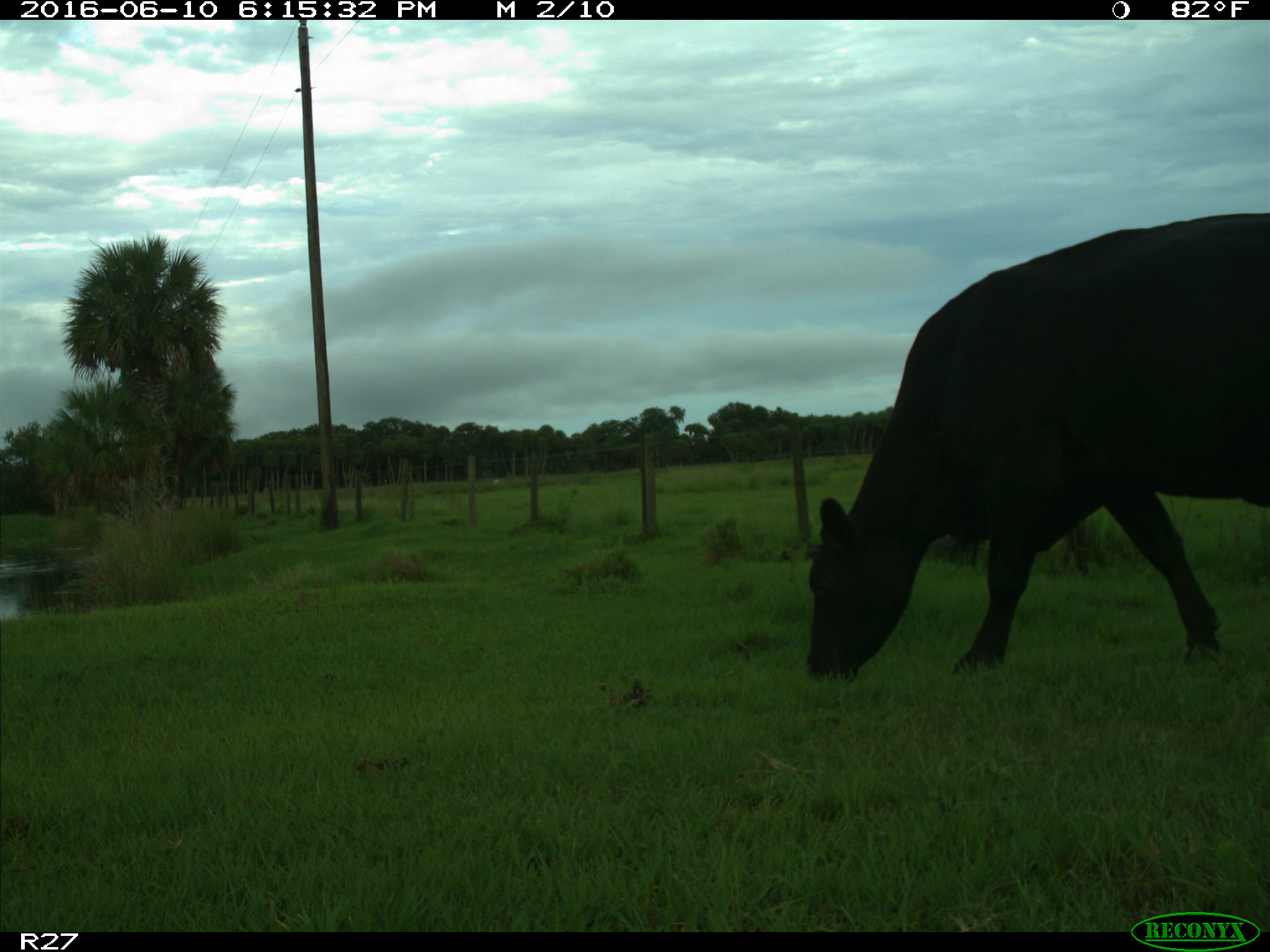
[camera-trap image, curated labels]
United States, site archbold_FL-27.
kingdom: Animalia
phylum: Chordata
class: Mammalia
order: Artiodactyla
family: Bovidae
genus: Bos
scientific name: Bos taurus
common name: domestic cow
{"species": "Bos taurus (domestic cow)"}